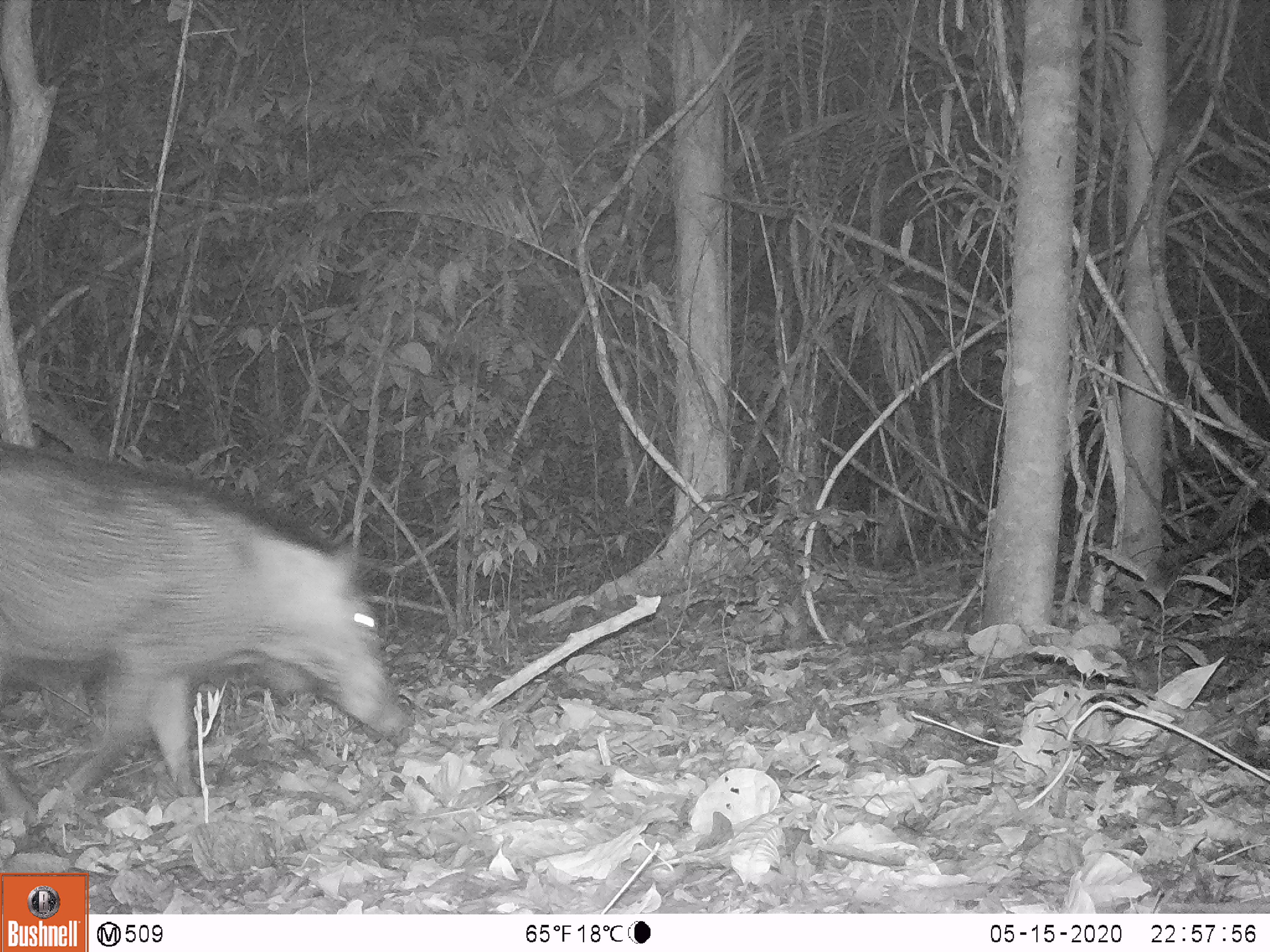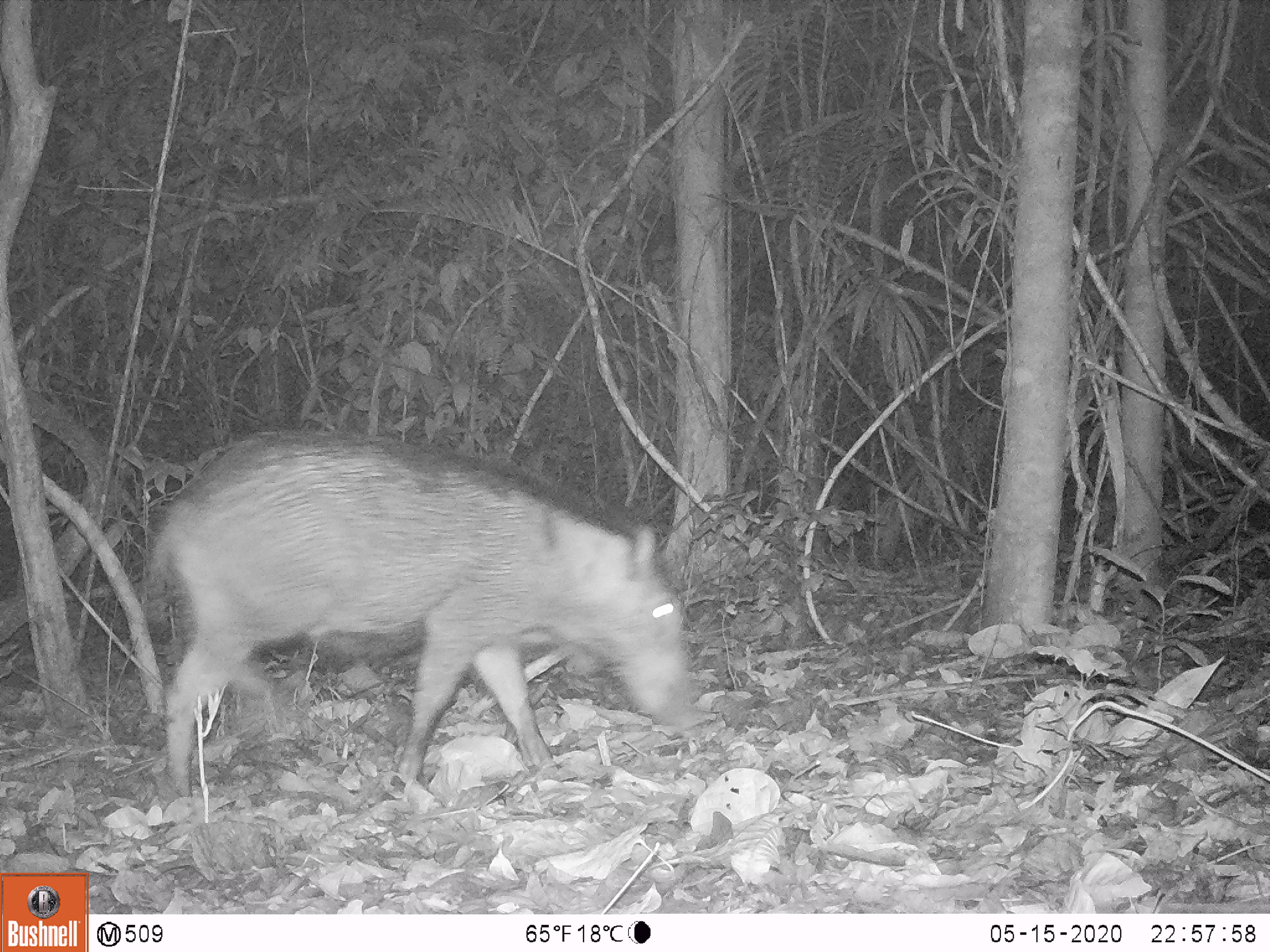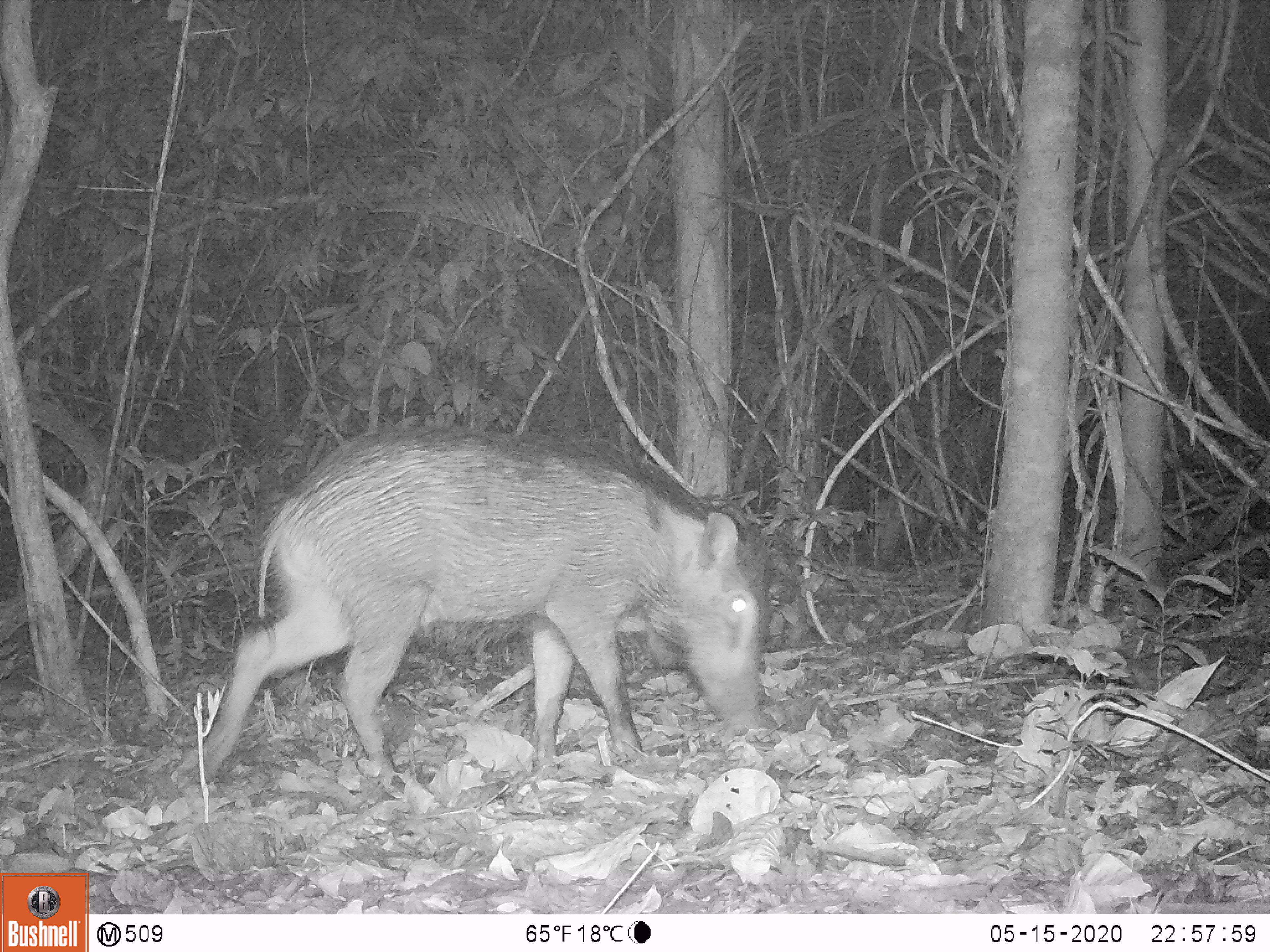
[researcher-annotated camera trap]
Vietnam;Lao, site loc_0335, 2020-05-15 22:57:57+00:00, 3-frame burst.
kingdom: Animalia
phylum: Chordata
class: Mammalia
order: Artiodactyla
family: Suidae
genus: Sus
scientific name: Sus scrofa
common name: eurasian wild pig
Eurasian wild pig (Sus scrofa). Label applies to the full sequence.